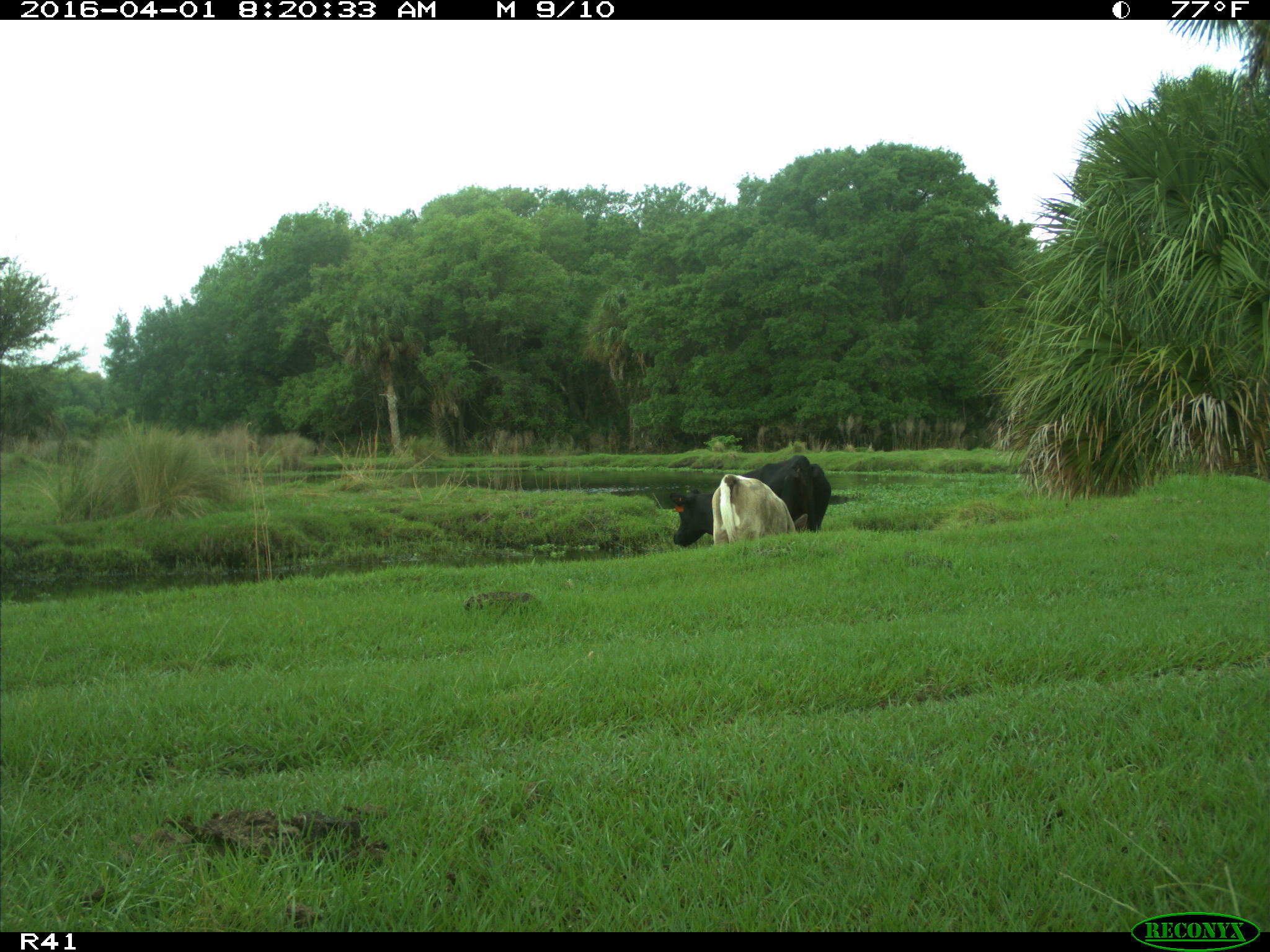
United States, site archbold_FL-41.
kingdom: Animalia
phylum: Chordata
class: Mammalia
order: Artiodactyla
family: Bovidae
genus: Bos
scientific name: Bos taurus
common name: domestic cow